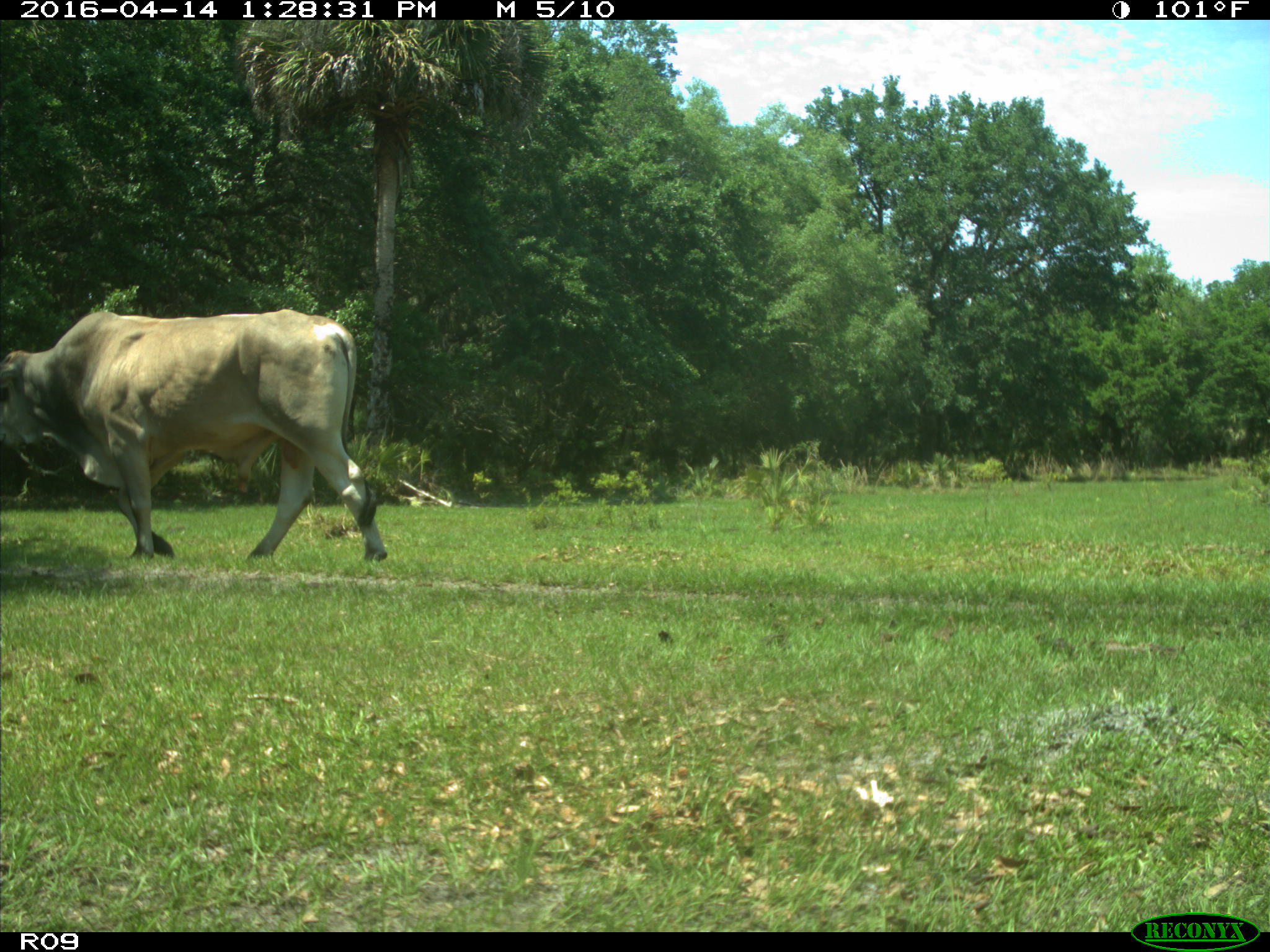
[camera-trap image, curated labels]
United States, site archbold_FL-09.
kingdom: Animalia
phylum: Chordata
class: Mammalia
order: Artiodactyla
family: Bovidae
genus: Bos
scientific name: Bos taurus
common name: domestic cow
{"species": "Bos taurus (domestic cow)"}